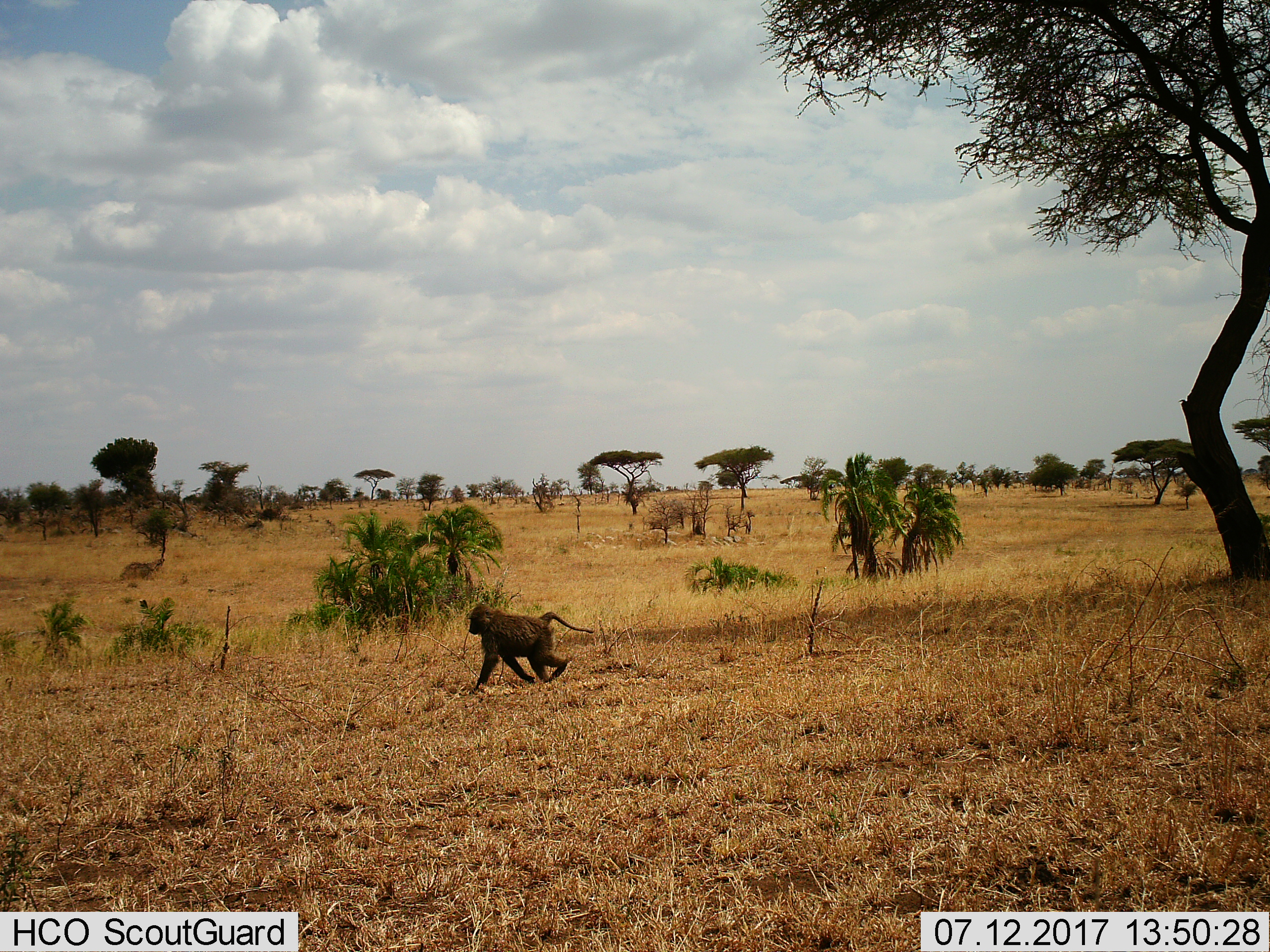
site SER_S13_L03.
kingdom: Animalia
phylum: Chordata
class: Mammalia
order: Primates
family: Cercopithecidae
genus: Papio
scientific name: Papio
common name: baboon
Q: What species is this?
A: Baboon (Papio).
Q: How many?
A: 1.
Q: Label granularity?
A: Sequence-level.